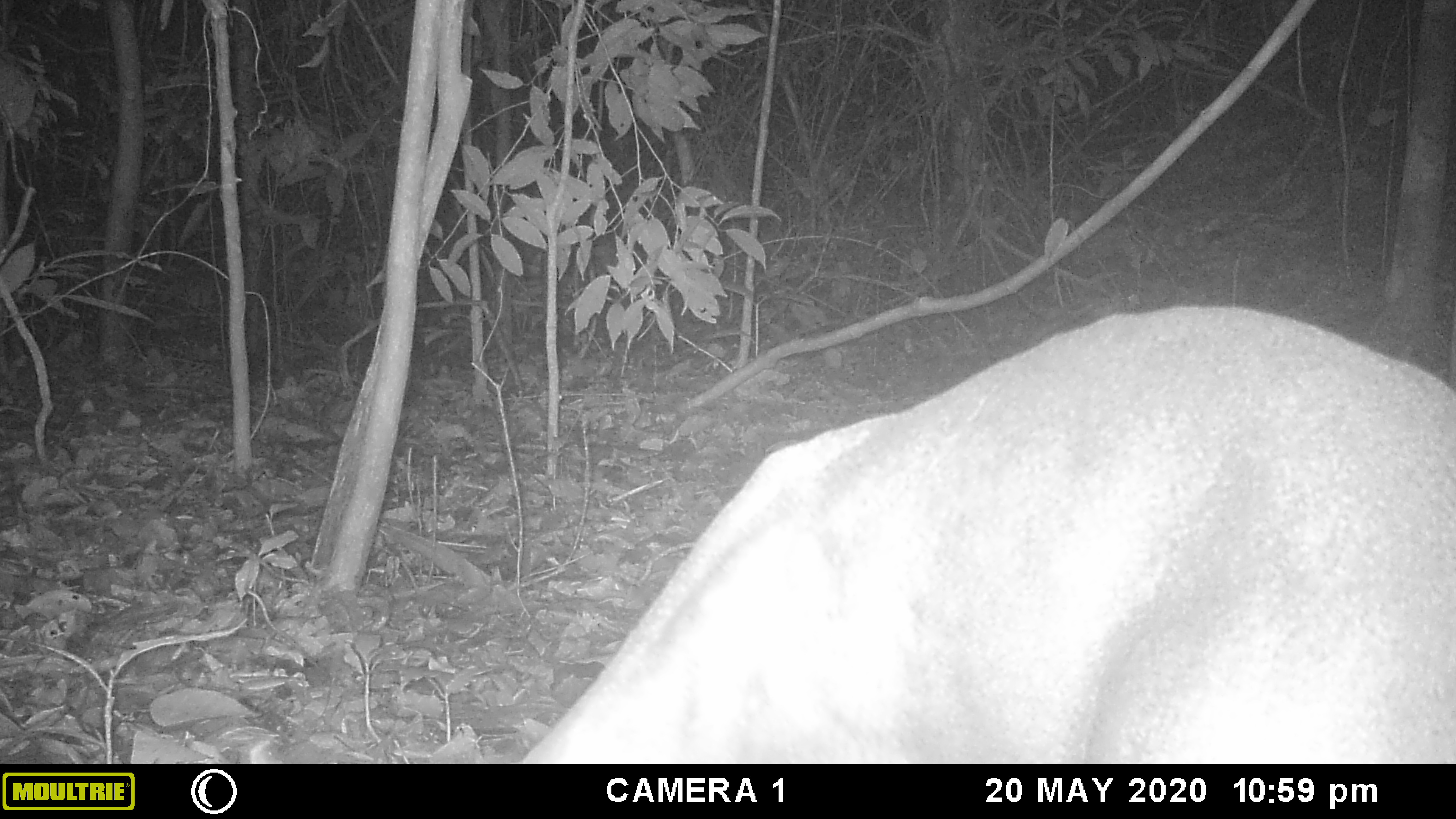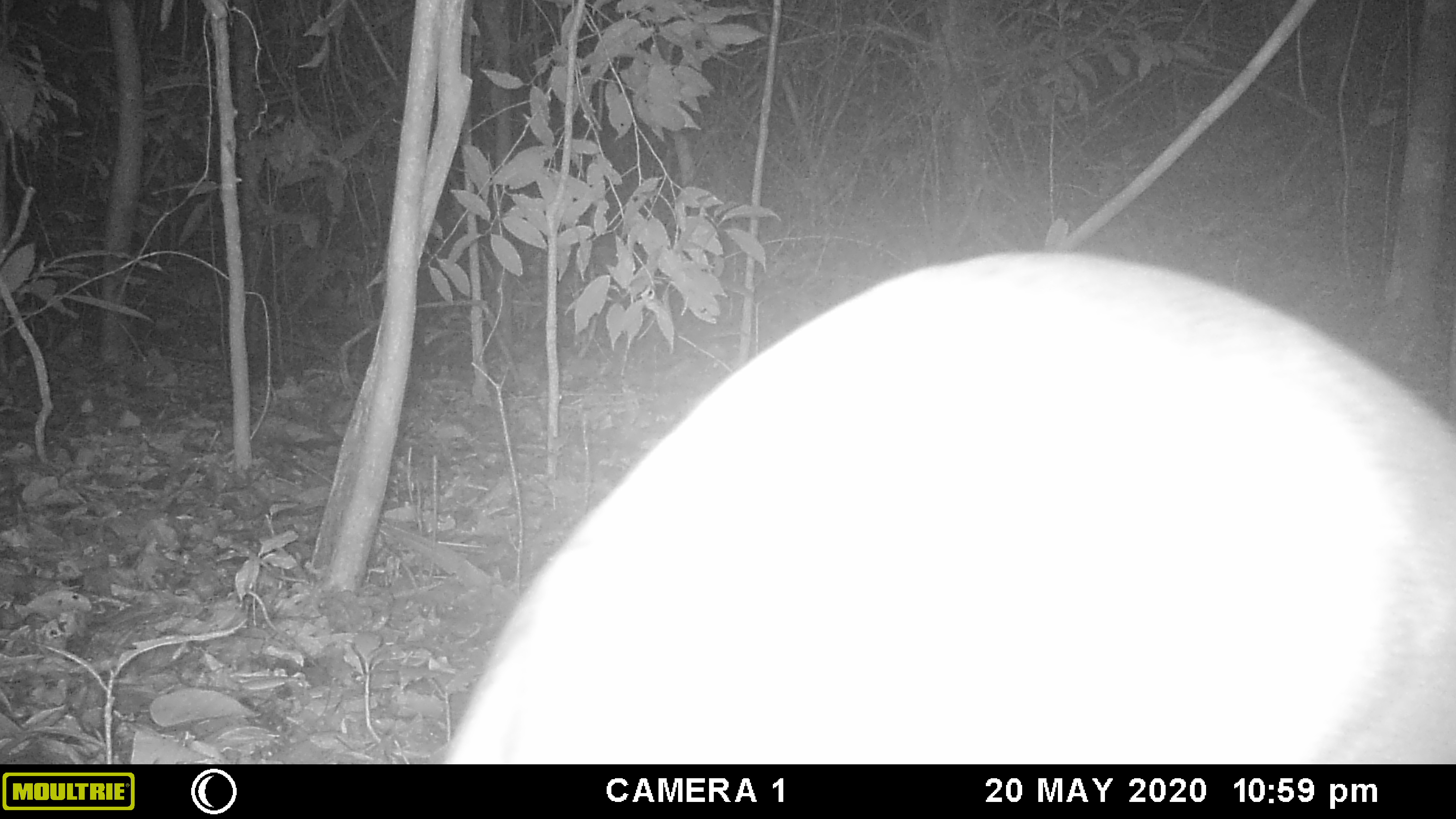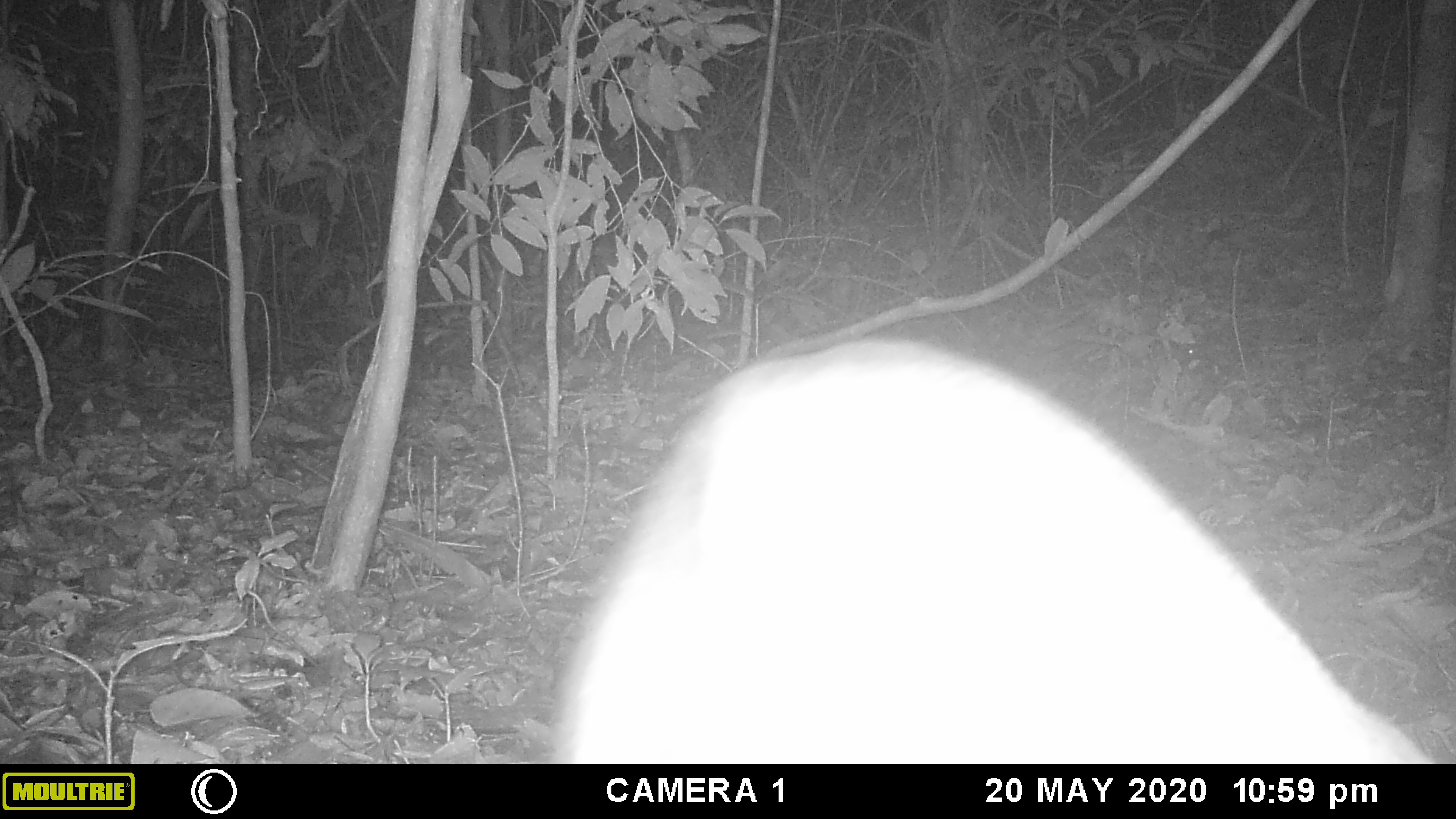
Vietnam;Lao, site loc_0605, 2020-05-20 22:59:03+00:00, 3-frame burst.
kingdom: Animalia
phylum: Chordata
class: Mammalia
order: Artiodactyla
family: Cervidae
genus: Muntiacus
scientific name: Muntiacus rooseveltorum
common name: roosevelt's muntjac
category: roosevelts muntjac group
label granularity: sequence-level